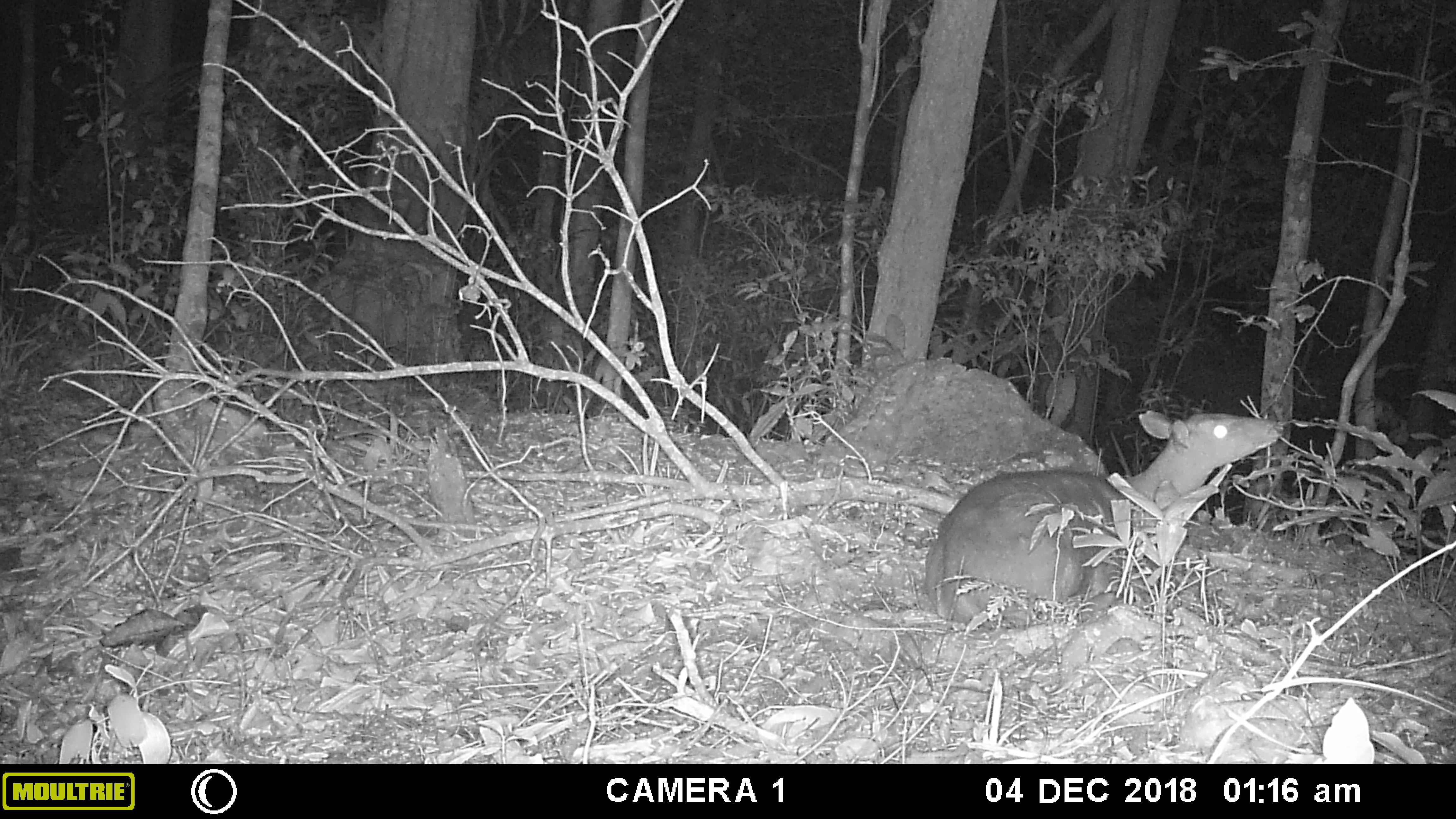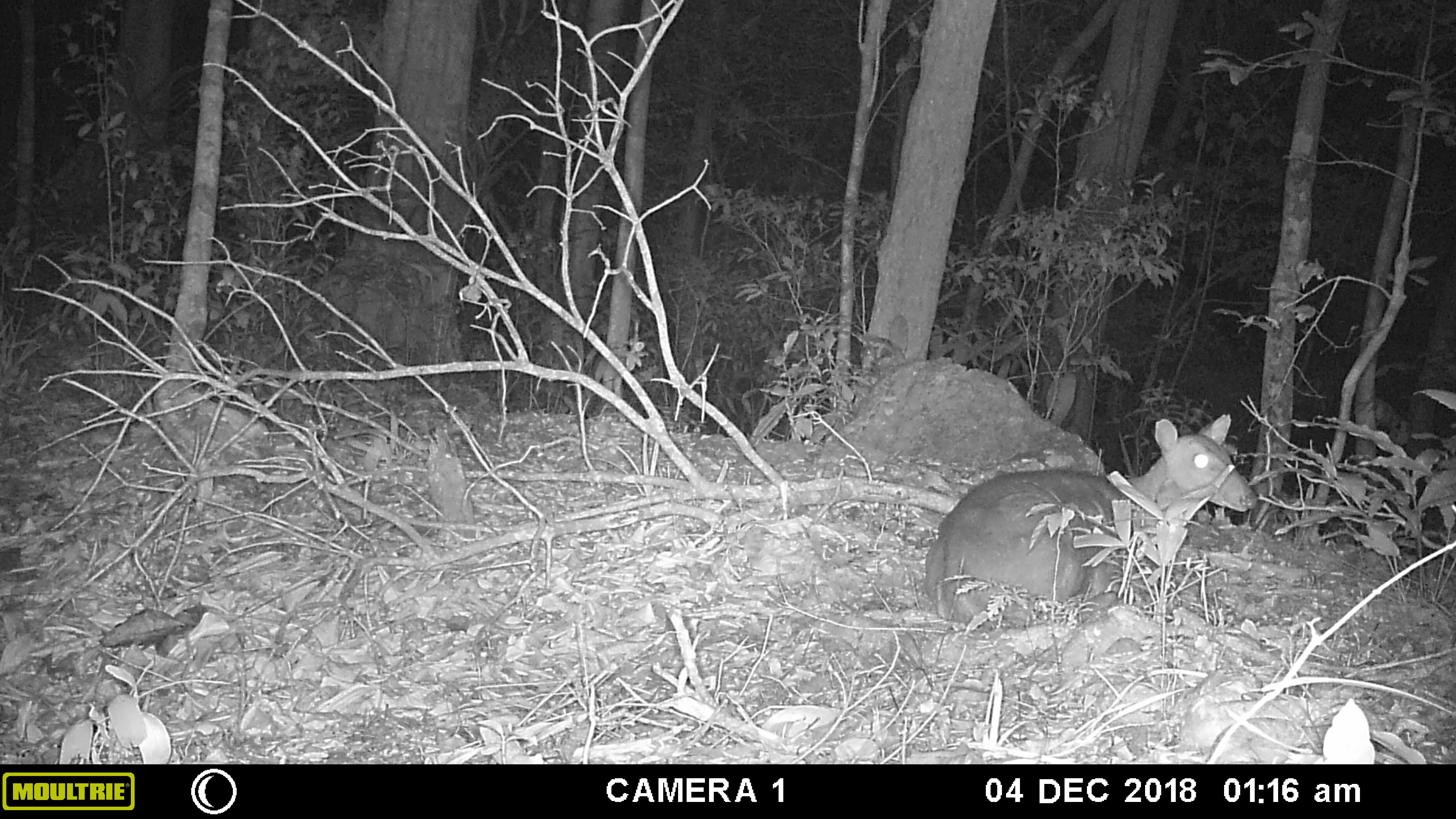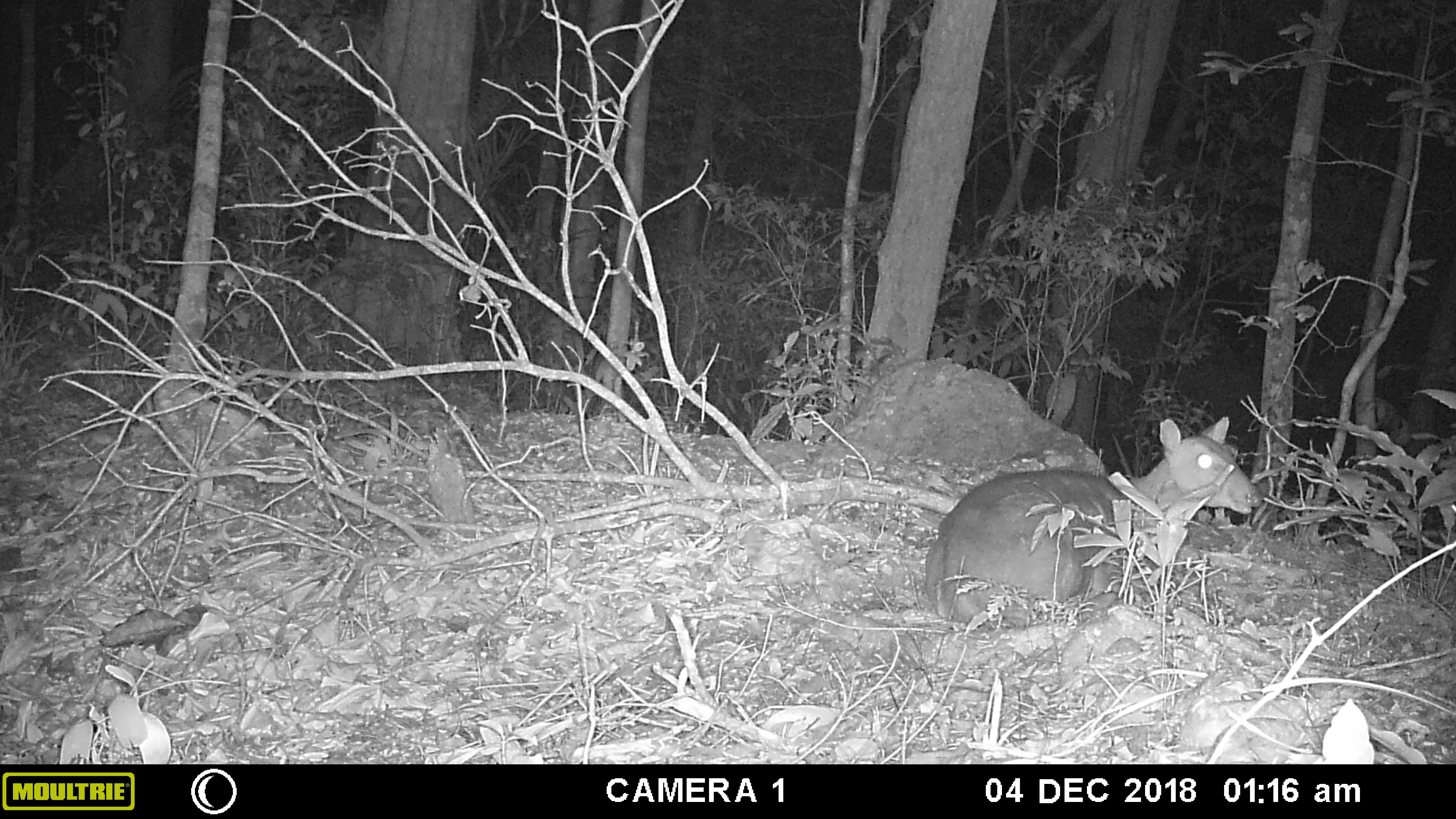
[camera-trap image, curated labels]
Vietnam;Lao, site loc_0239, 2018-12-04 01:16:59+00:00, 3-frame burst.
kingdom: Animalia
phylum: Chordata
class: Mammalia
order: Artiodactyla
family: Cervidae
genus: Muntiacus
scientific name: Muntiacus vuquangensis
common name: large-antlered muntjac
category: large antlered muntjac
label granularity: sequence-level